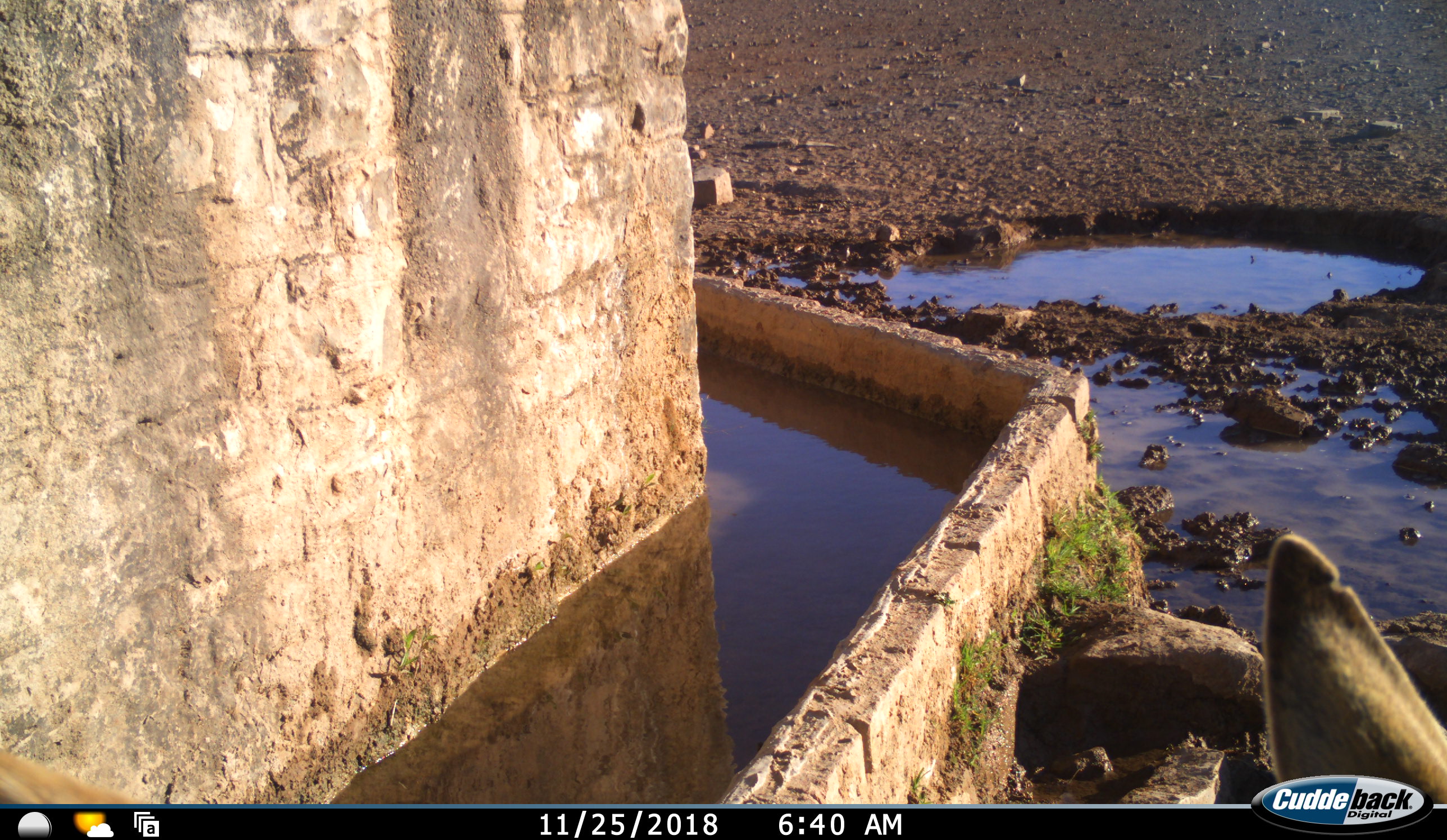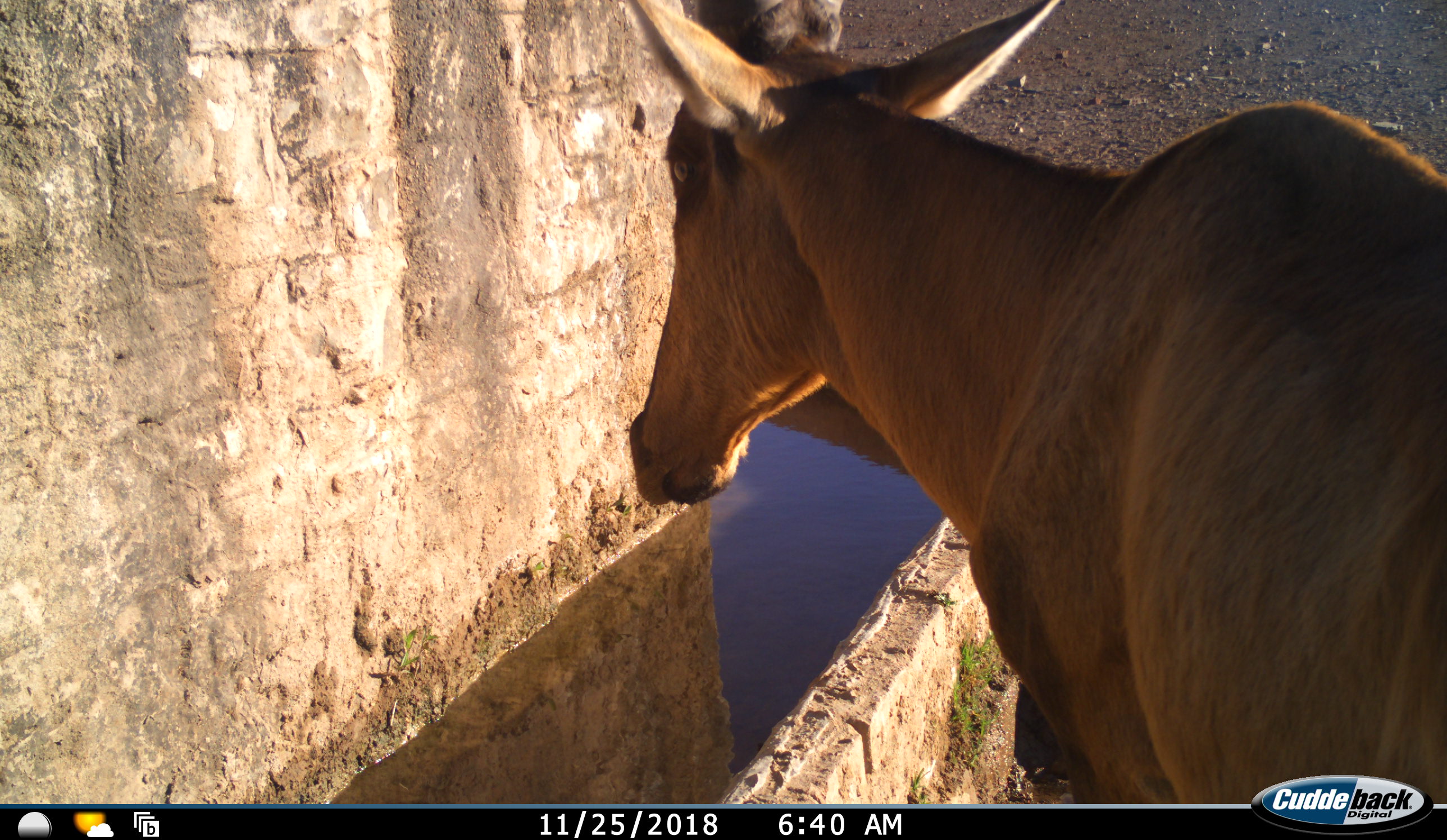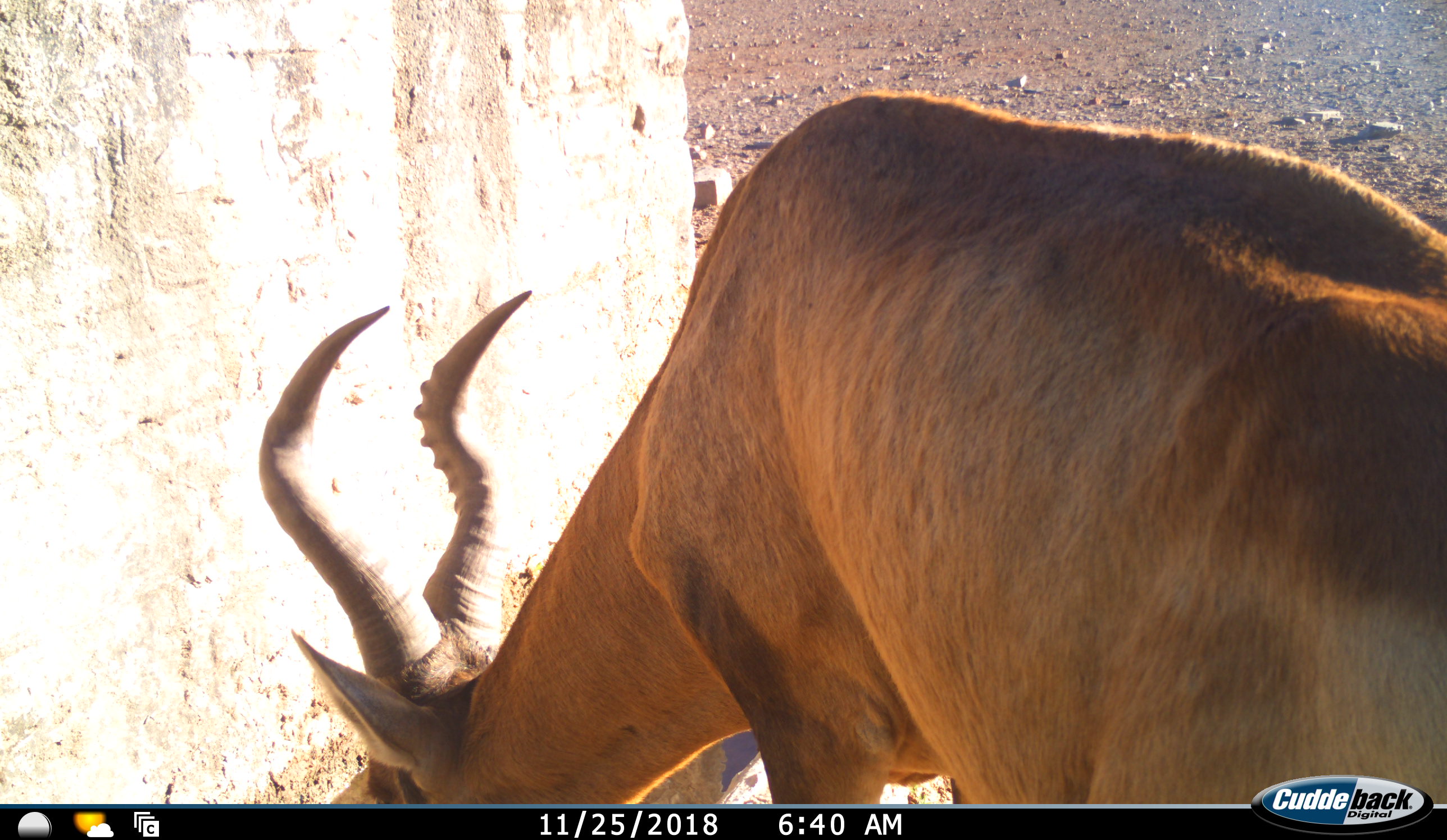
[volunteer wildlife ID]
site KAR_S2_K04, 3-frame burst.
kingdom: Animalia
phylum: Chordata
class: Mammalia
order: Artiodactyla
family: Bovidae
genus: Alcelaphus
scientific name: Alcelaphus buselaphus caama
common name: red hartebeest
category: hartebeestred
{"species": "hartebeestred (red hartebeest) (Alcelaphus buselaphus caama)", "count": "1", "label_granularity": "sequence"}